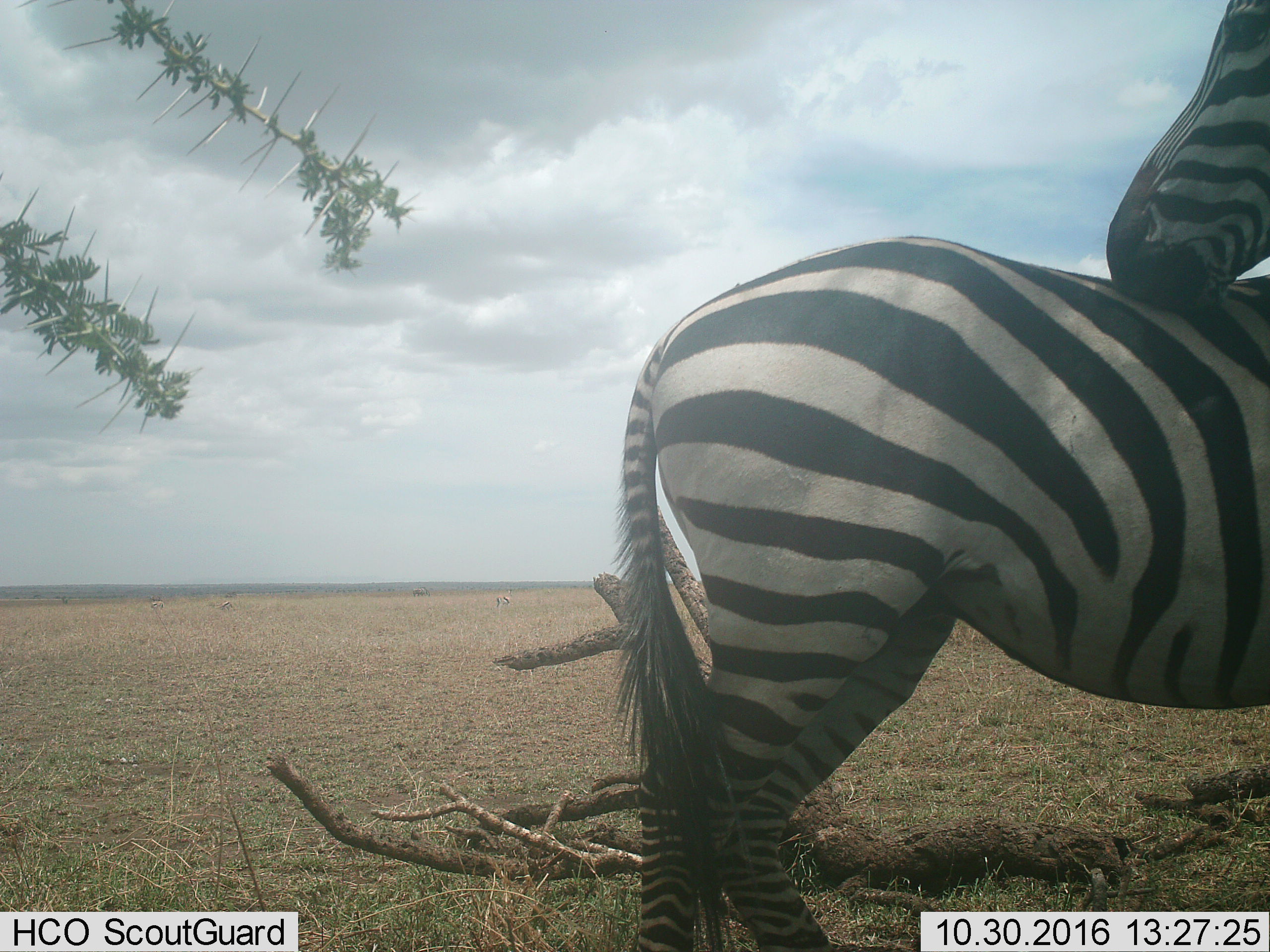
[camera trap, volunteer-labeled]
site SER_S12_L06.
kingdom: Animalia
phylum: Chordata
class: Mammalia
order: Perissodactyla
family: Equidae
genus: Equus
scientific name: Equus quagga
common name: plains zebra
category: zebraplains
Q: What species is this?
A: Zebraplains (plains zebra) (Equus quagga).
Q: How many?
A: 2.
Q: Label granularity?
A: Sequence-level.